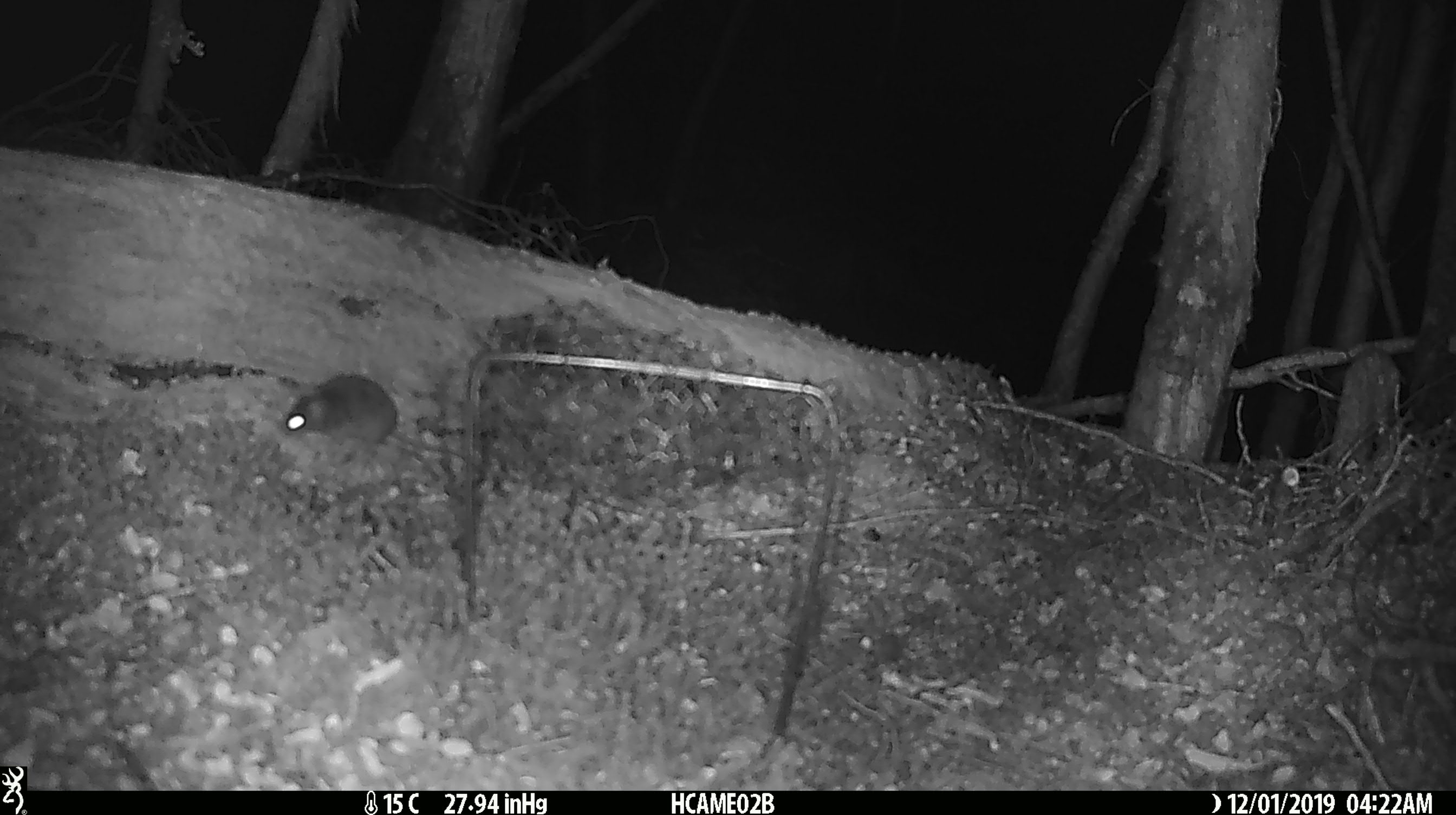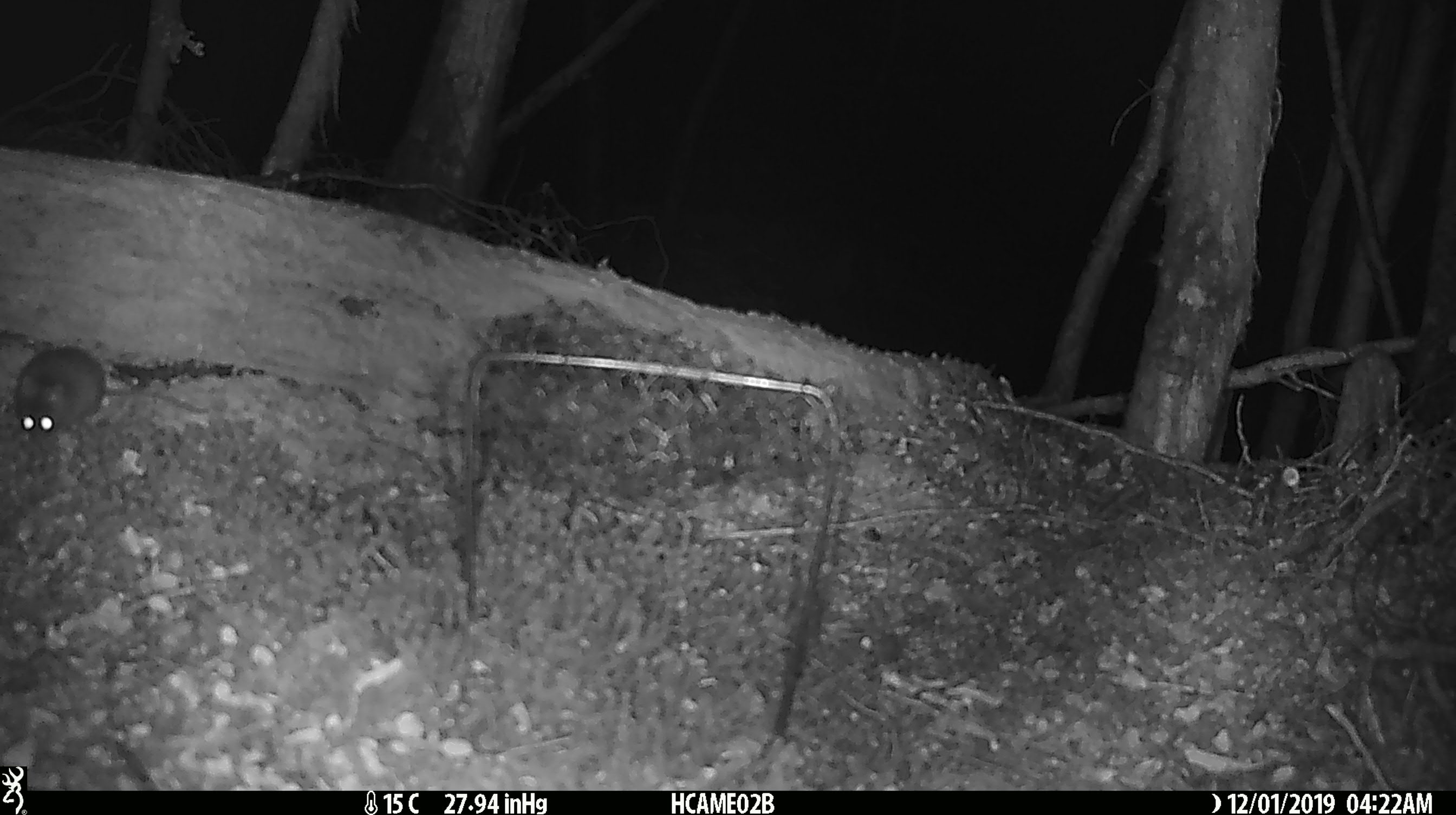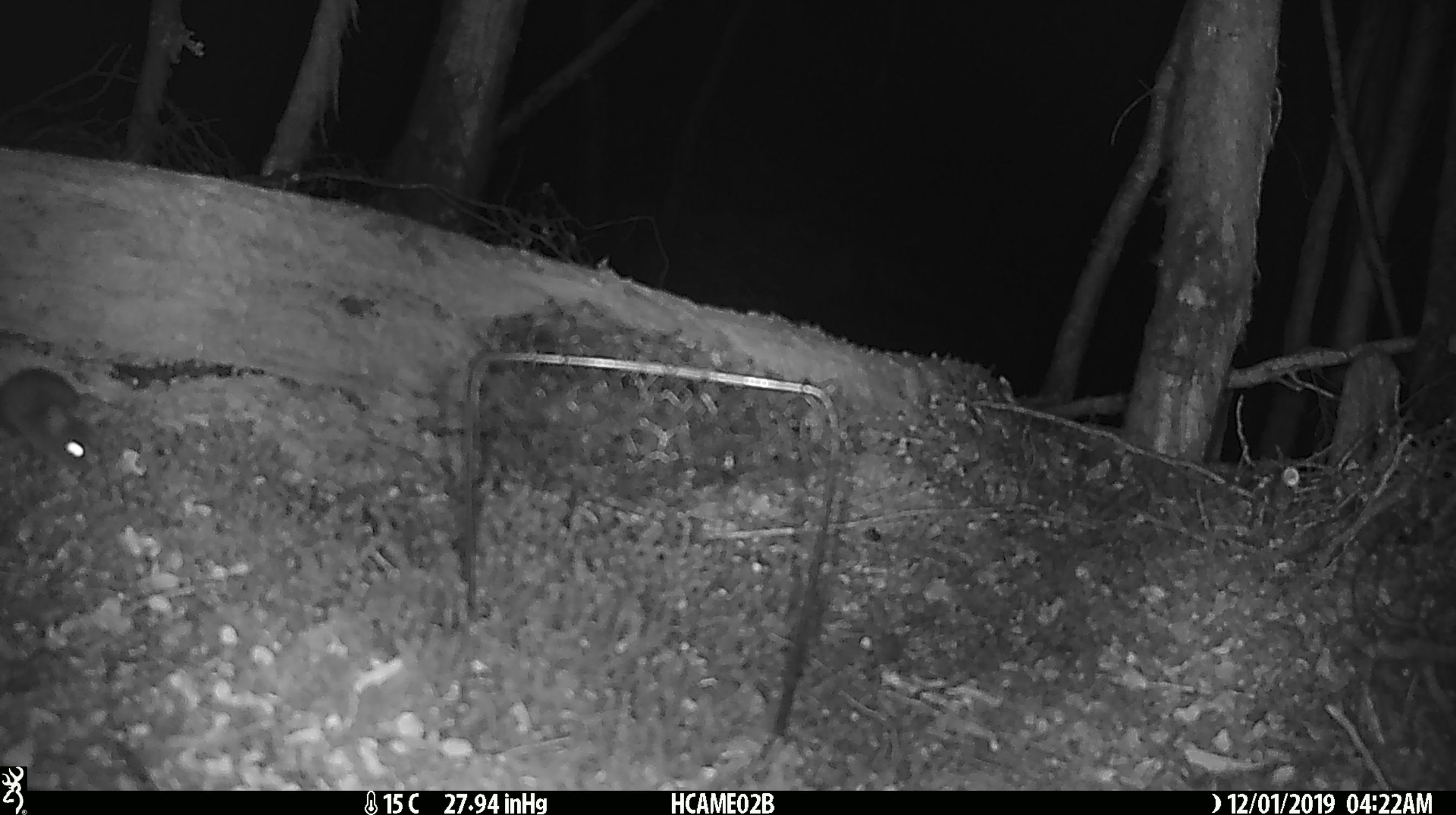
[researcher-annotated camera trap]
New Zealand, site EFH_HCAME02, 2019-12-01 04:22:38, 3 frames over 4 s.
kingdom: Animalia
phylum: Chordata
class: Mammalia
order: Rodentia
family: Muridae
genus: Mus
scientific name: Mus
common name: mouse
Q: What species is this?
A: Mouse (Mus).